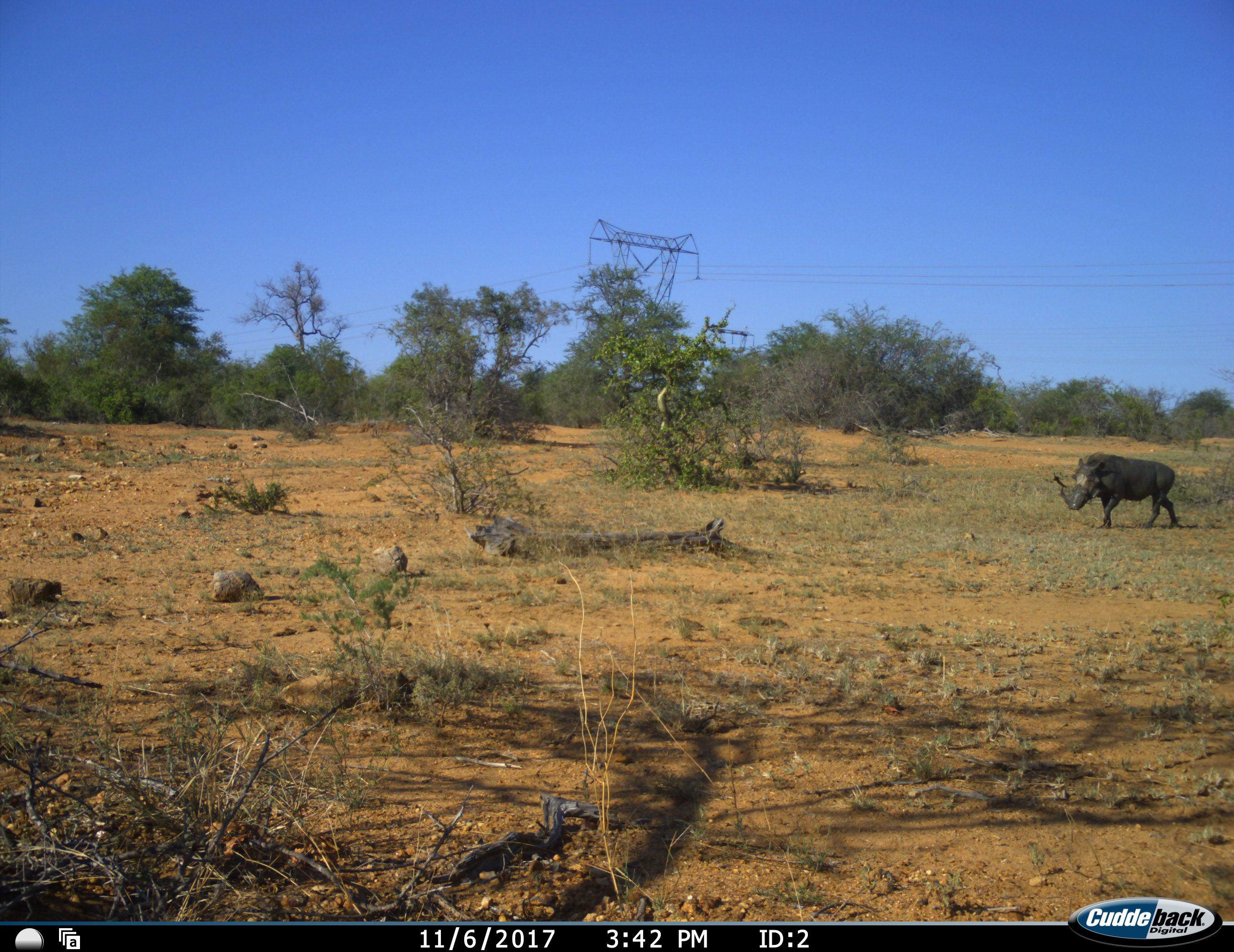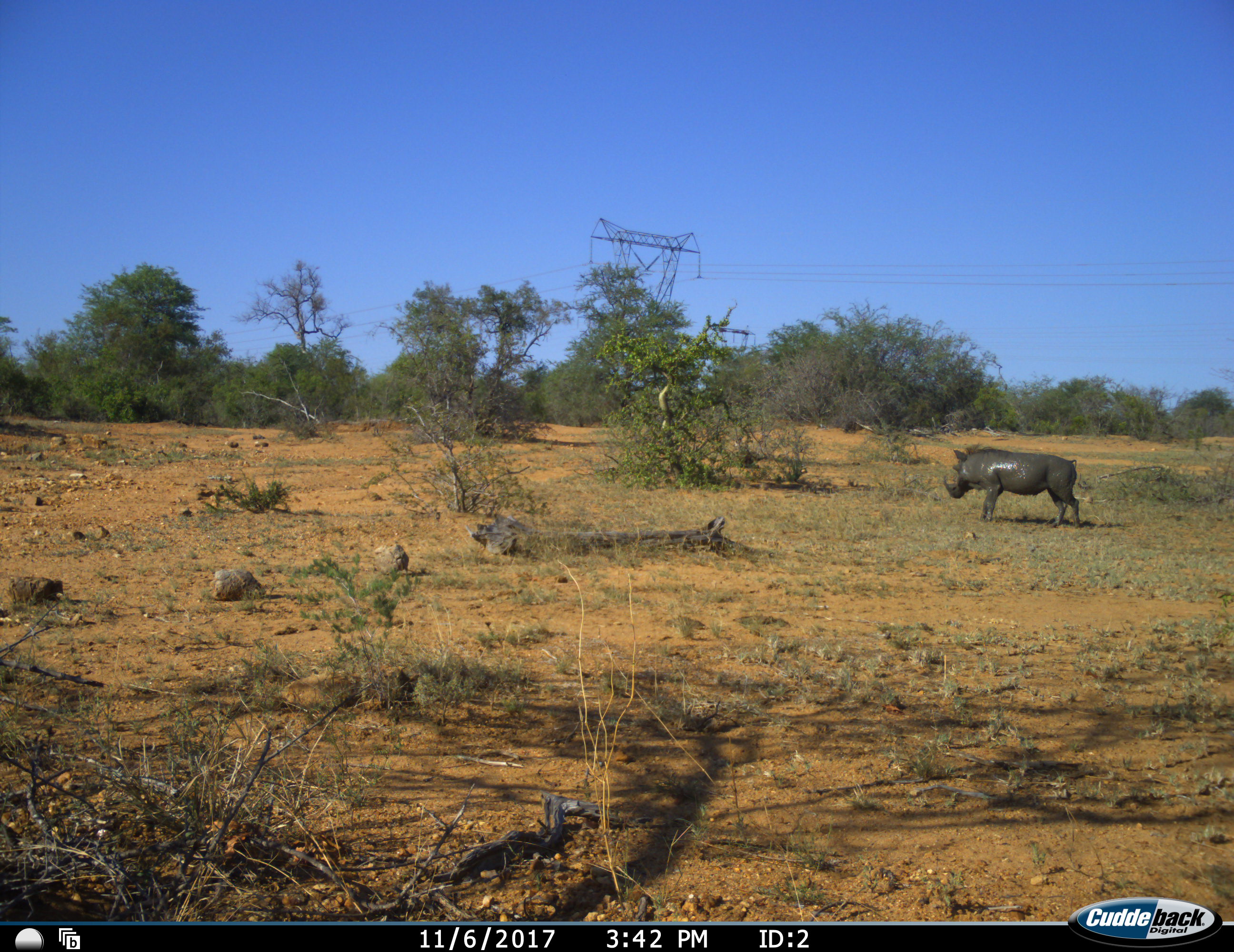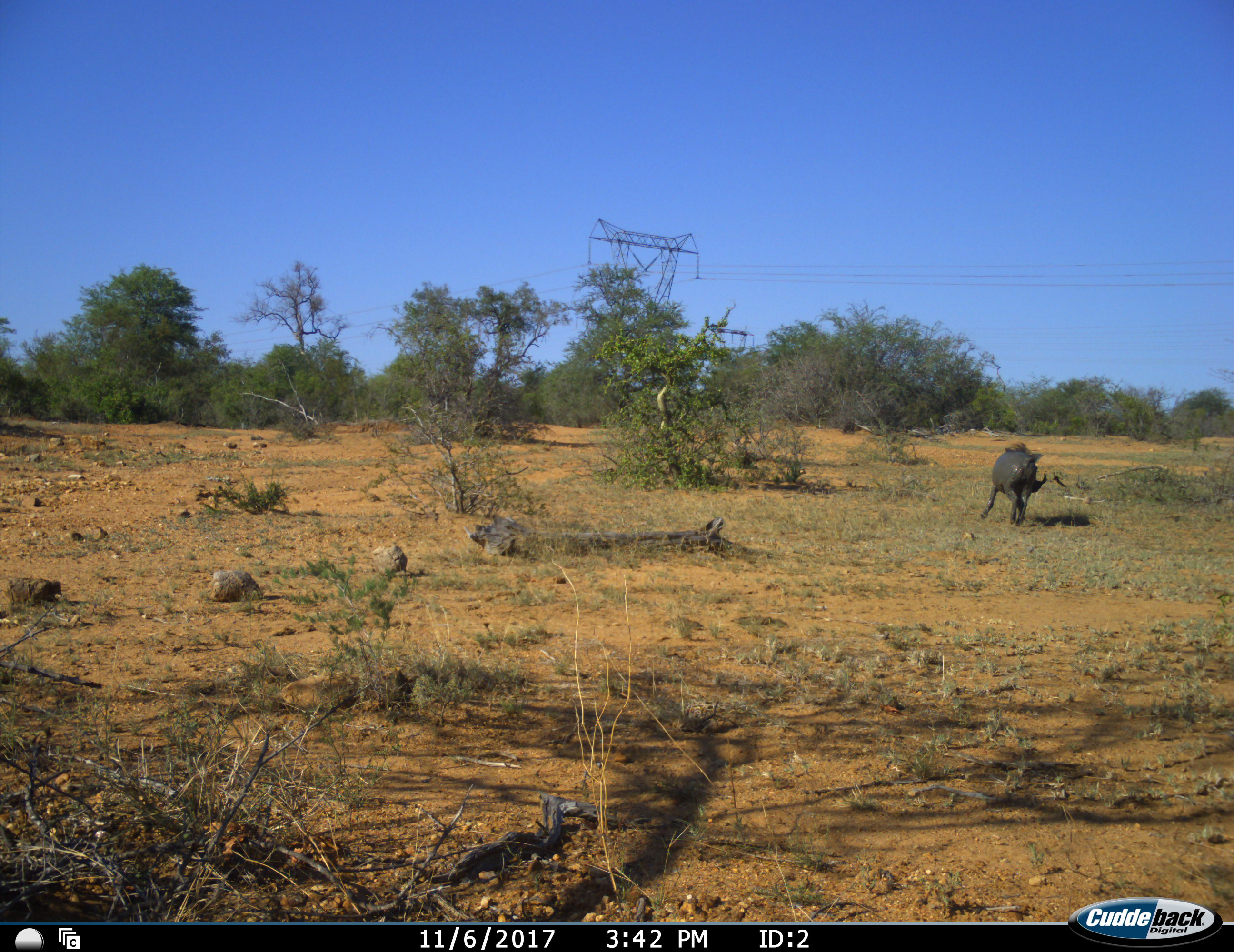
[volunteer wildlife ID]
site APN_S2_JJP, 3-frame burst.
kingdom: Animalia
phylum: Chordata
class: Mammalia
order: Artiodactyla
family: Suidae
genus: Phacochoerus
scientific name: Phacochoerus africanus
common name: warthog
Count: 1.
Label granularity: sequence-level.